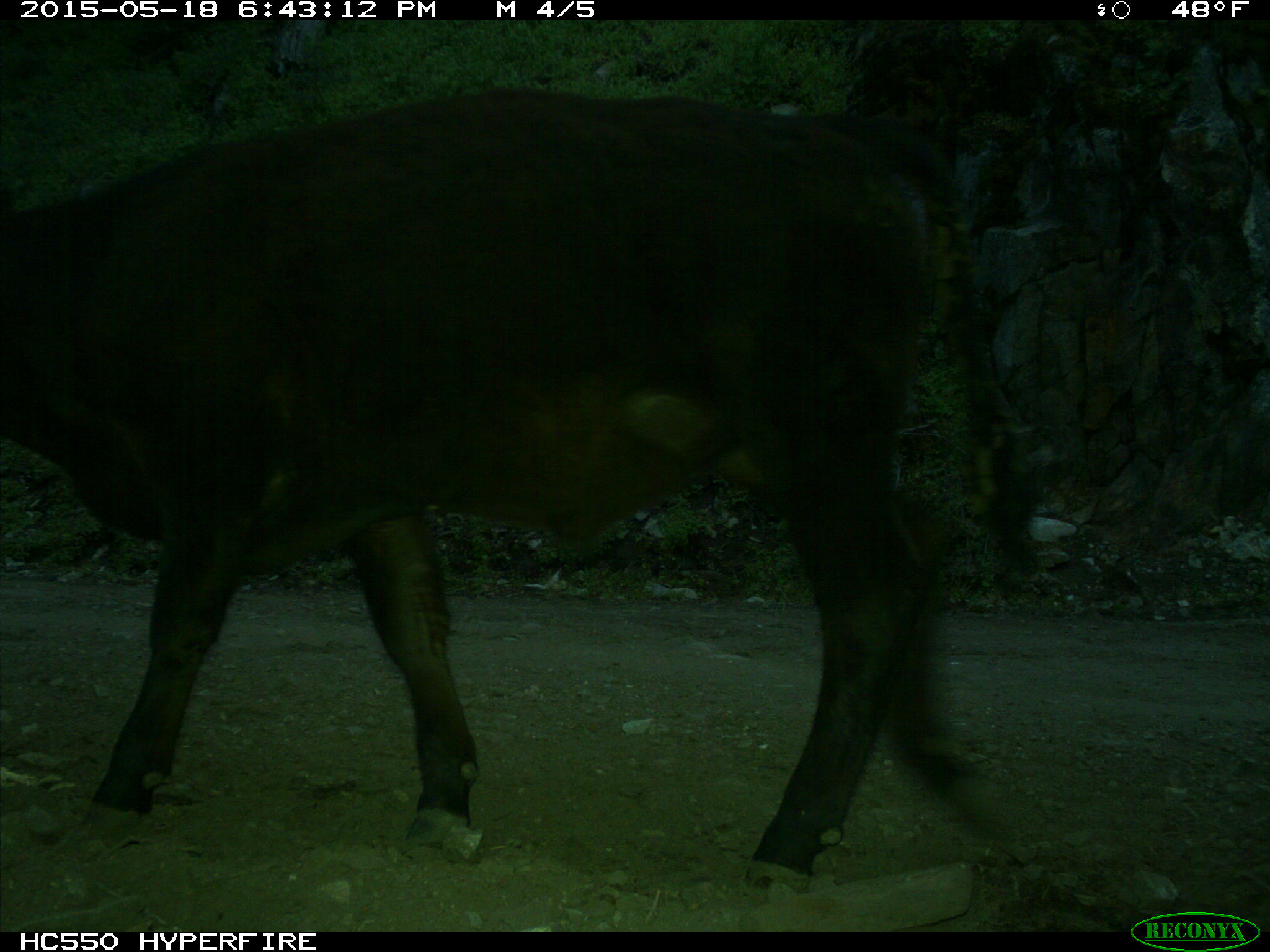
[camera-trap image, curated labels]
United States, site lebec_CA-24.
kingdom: Animalia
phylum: Chordata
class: Mammalia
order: Artiodactyla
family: Bovidae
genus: Bos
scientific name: Bos taurus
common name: domestic cow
Bos taurus (domestic cow).